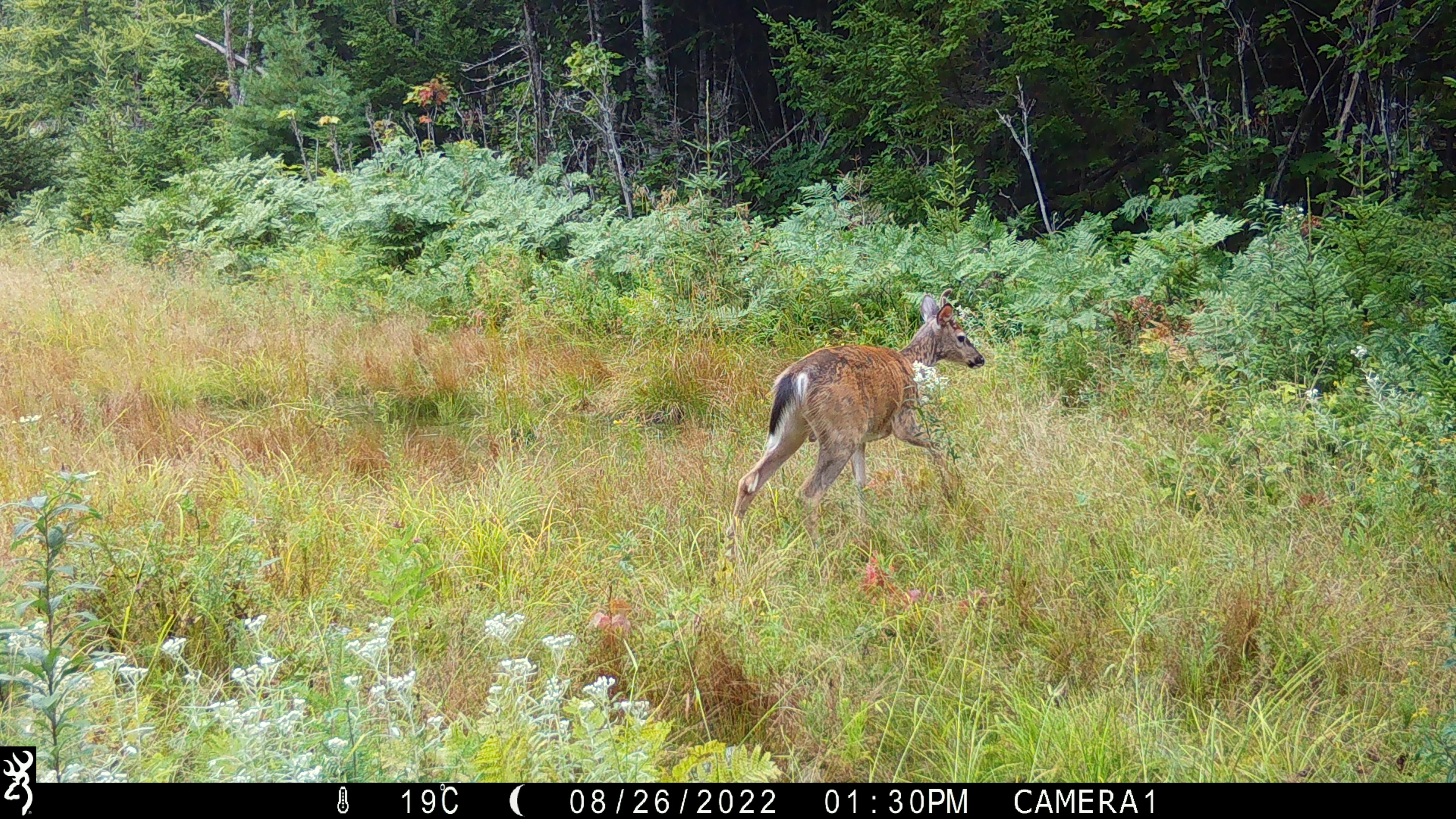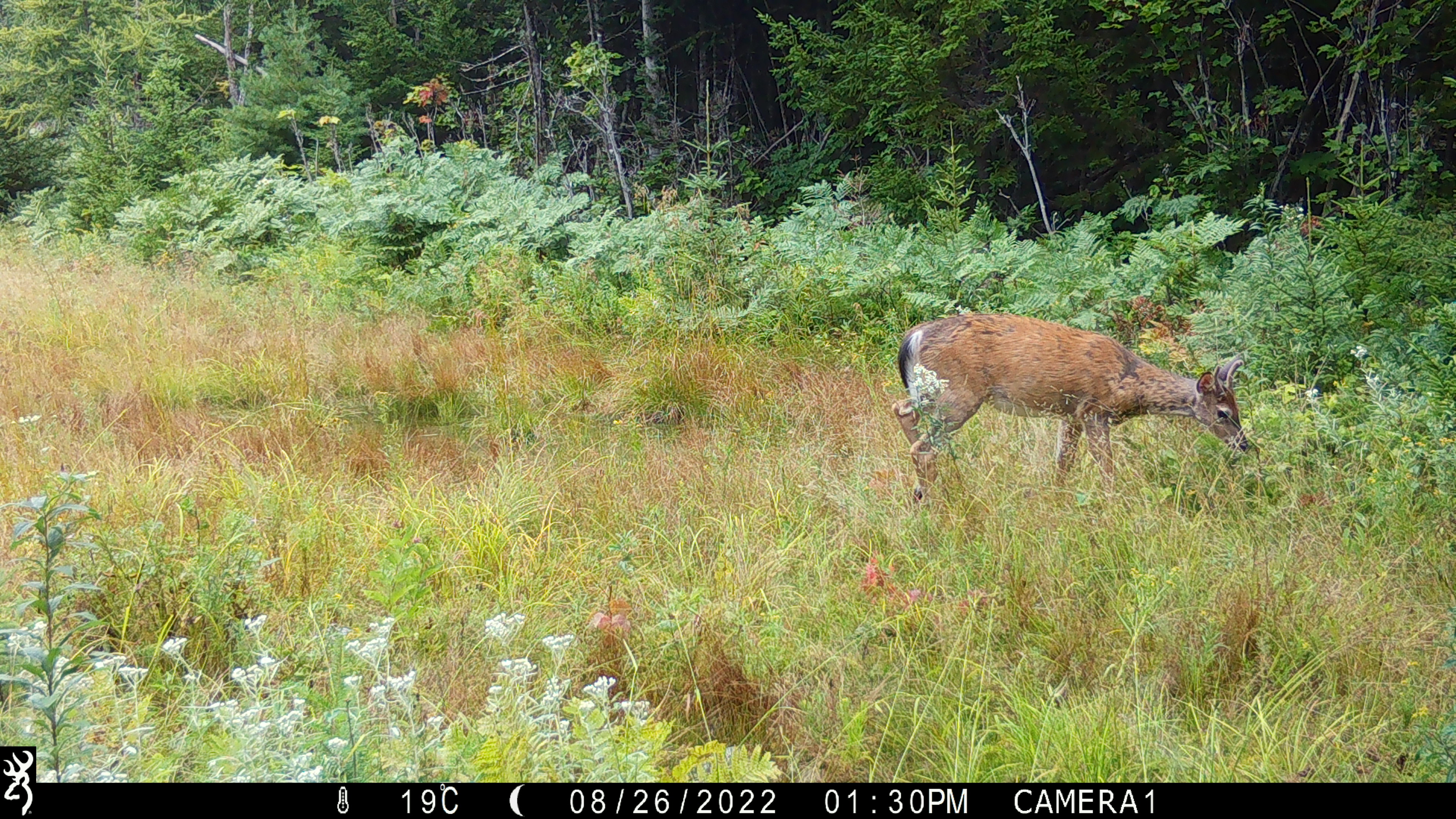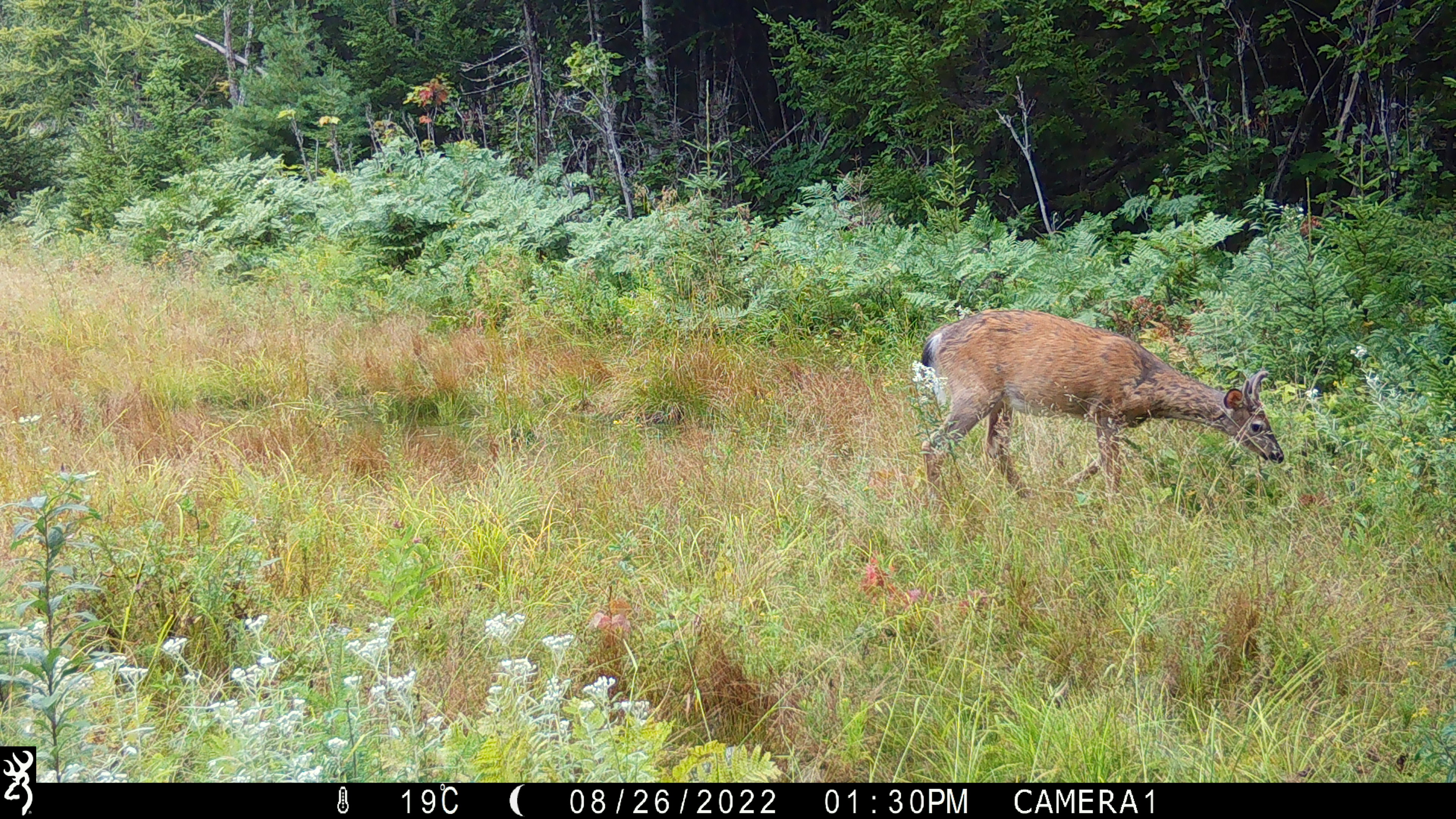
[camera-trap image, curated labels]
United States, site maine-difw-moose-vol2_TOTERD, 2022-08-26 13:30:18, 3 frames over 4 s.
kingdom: Animalia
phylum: Chordata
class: Mammalia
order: Artiodactyla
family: Cervidae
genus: Odocoileus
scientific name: Odocoileus virginianus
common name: white-tailed deer